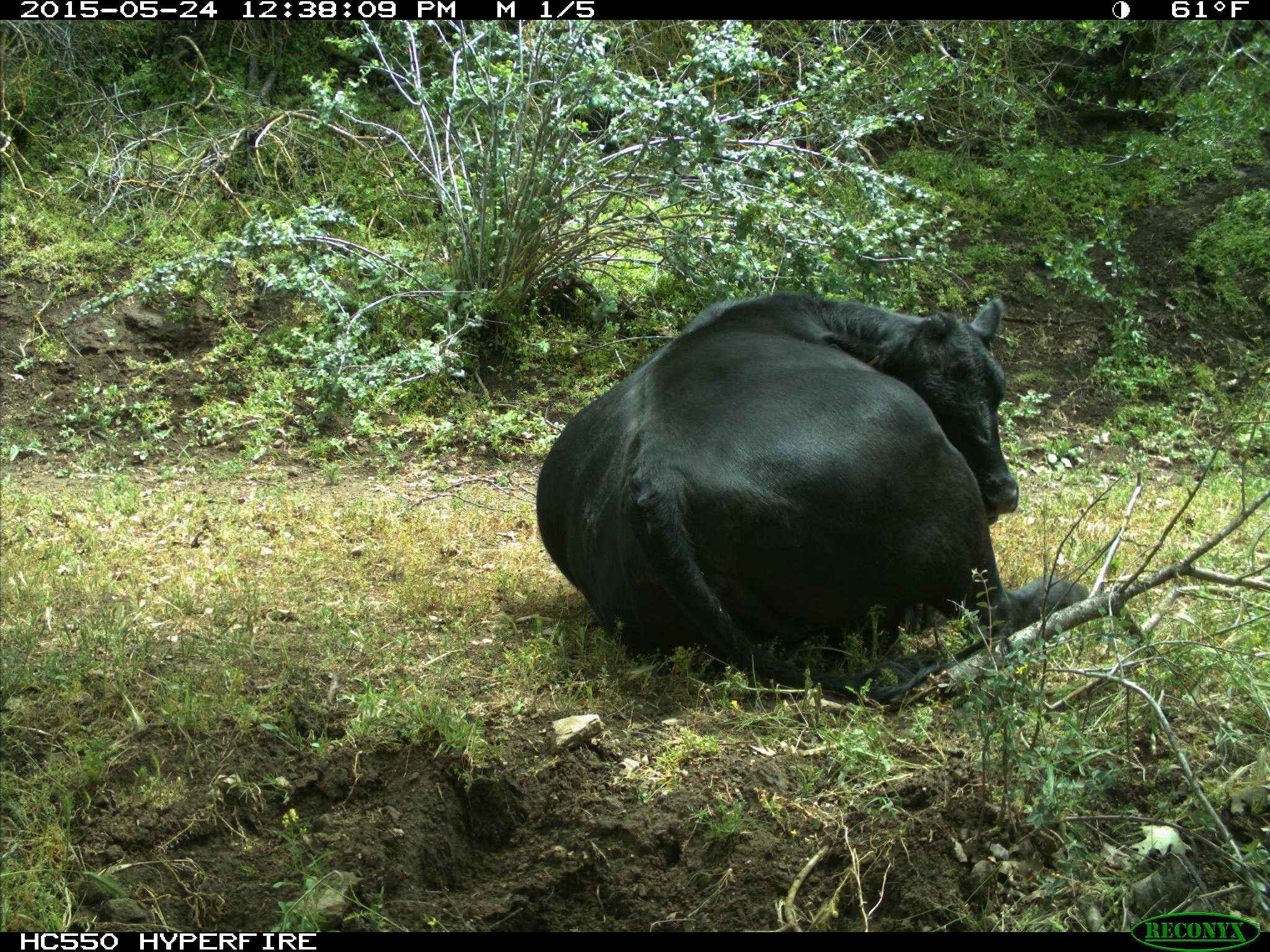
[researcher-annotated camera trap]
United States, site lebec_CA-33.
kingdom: Animalia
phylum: Chordata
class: Mammalia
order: Artiodactyla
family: Bovidae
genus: Bos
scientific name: Bos taurus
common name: domestic cow